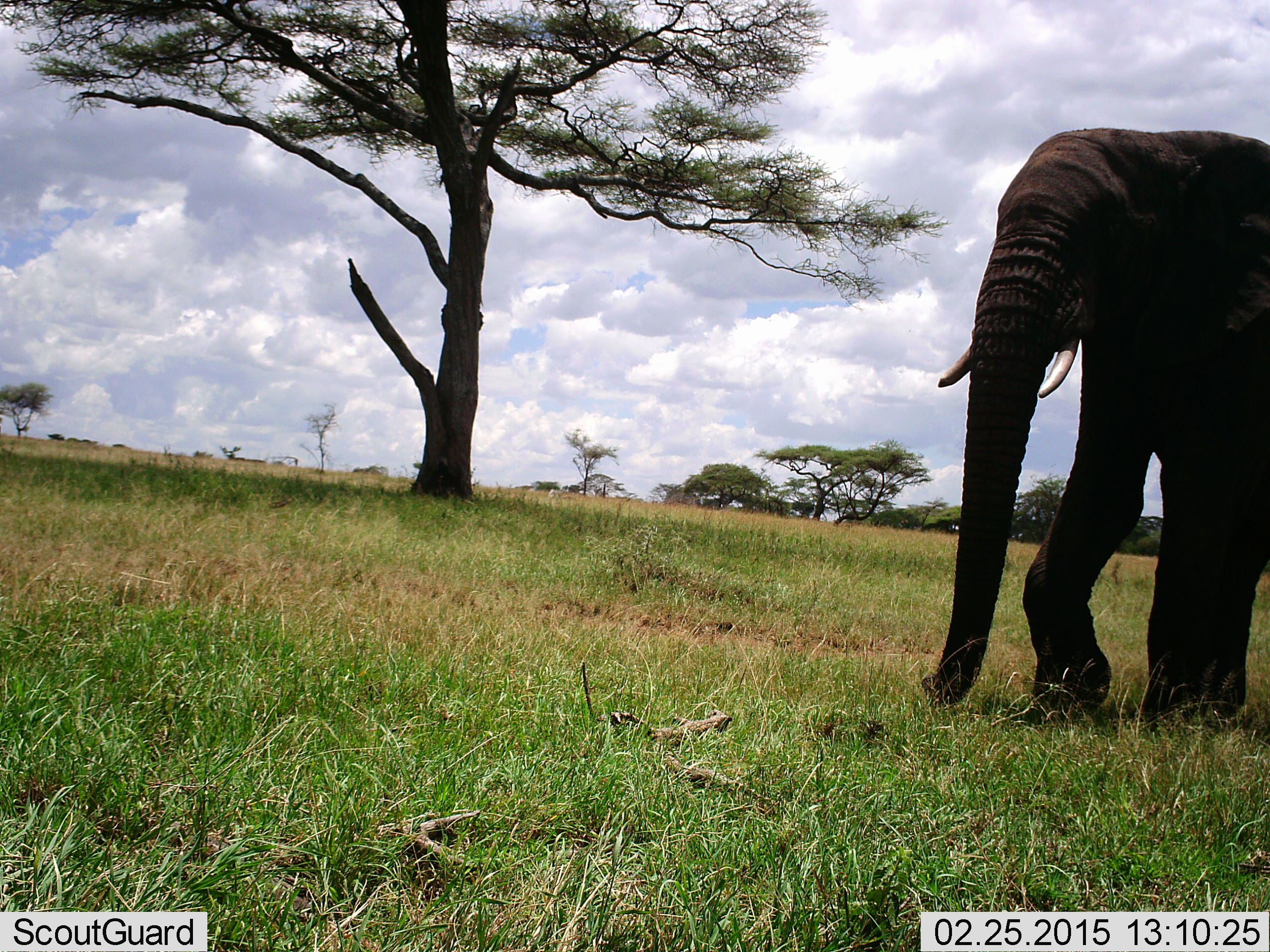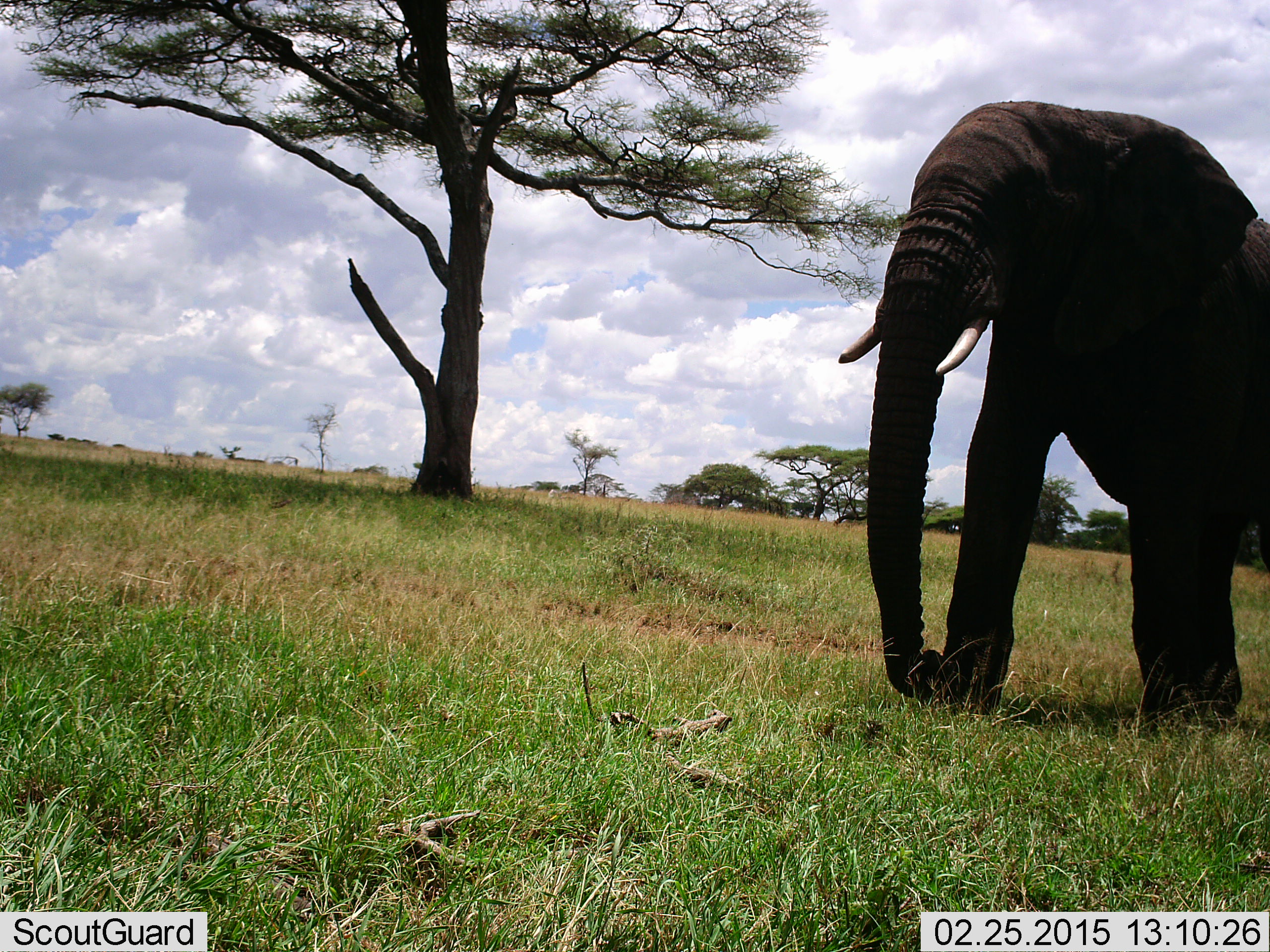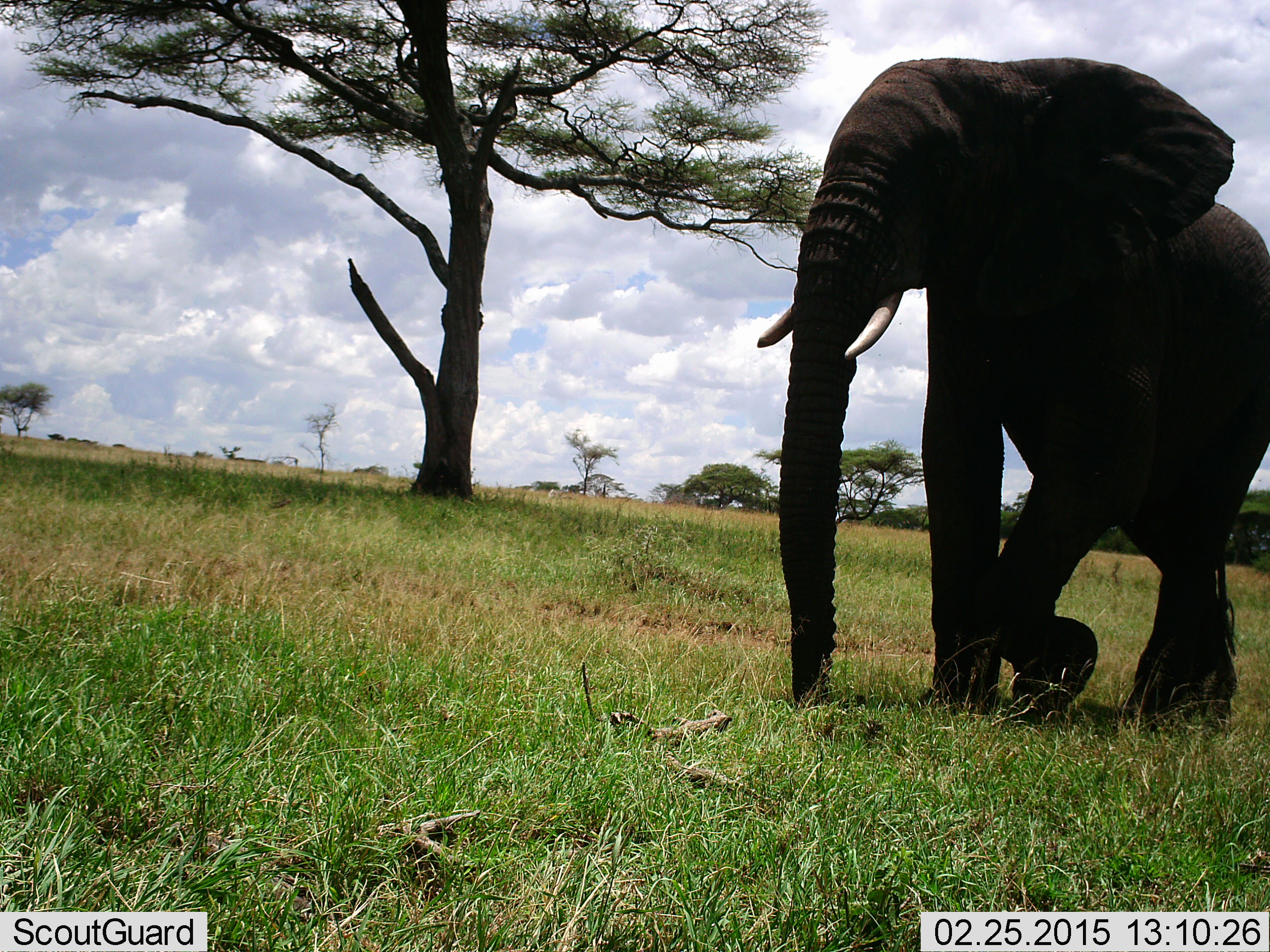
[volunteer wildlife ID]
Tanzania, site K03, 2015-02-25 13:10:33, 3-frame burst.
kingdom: Animalia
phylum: Chordata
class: Mammalia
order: Proboscidea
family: Elephantidae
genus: Loxodonta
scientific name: Loxodonta africana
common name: african bush elephant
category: elephant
Elephant (african bush elephant) (Loxodonta africana), count 1. Behavior (volunteer vote fractions): standing 0%, resting 0%, moving 100%, interacting 0%. Young present (vote fraction): 0%. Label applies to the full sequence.